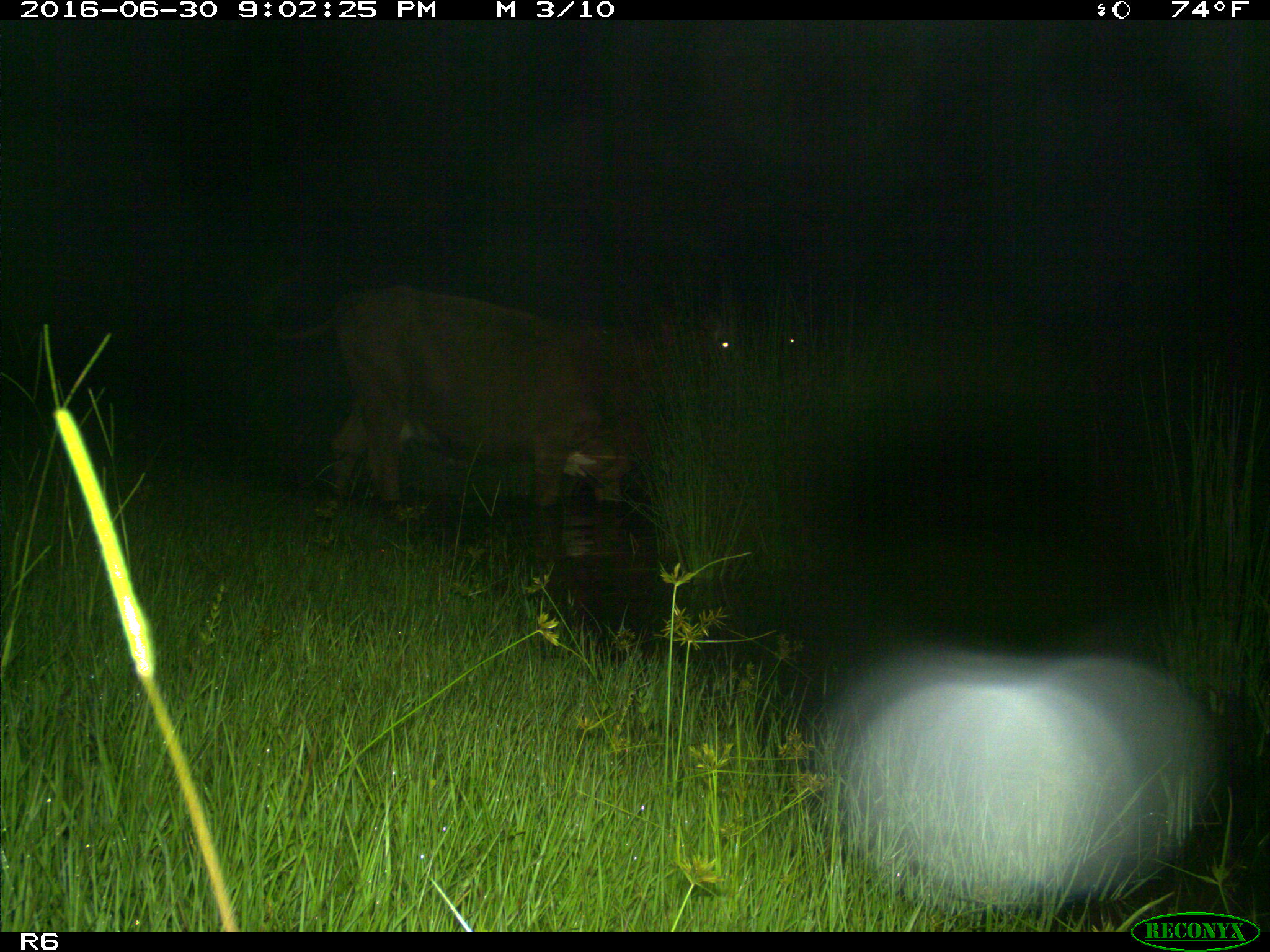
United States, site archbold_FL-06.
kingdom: Animalia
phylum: Chordata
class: Mammalia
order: Artiodactyla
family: Bovidae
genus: Bos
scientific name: Bos taurus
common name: domestic cow